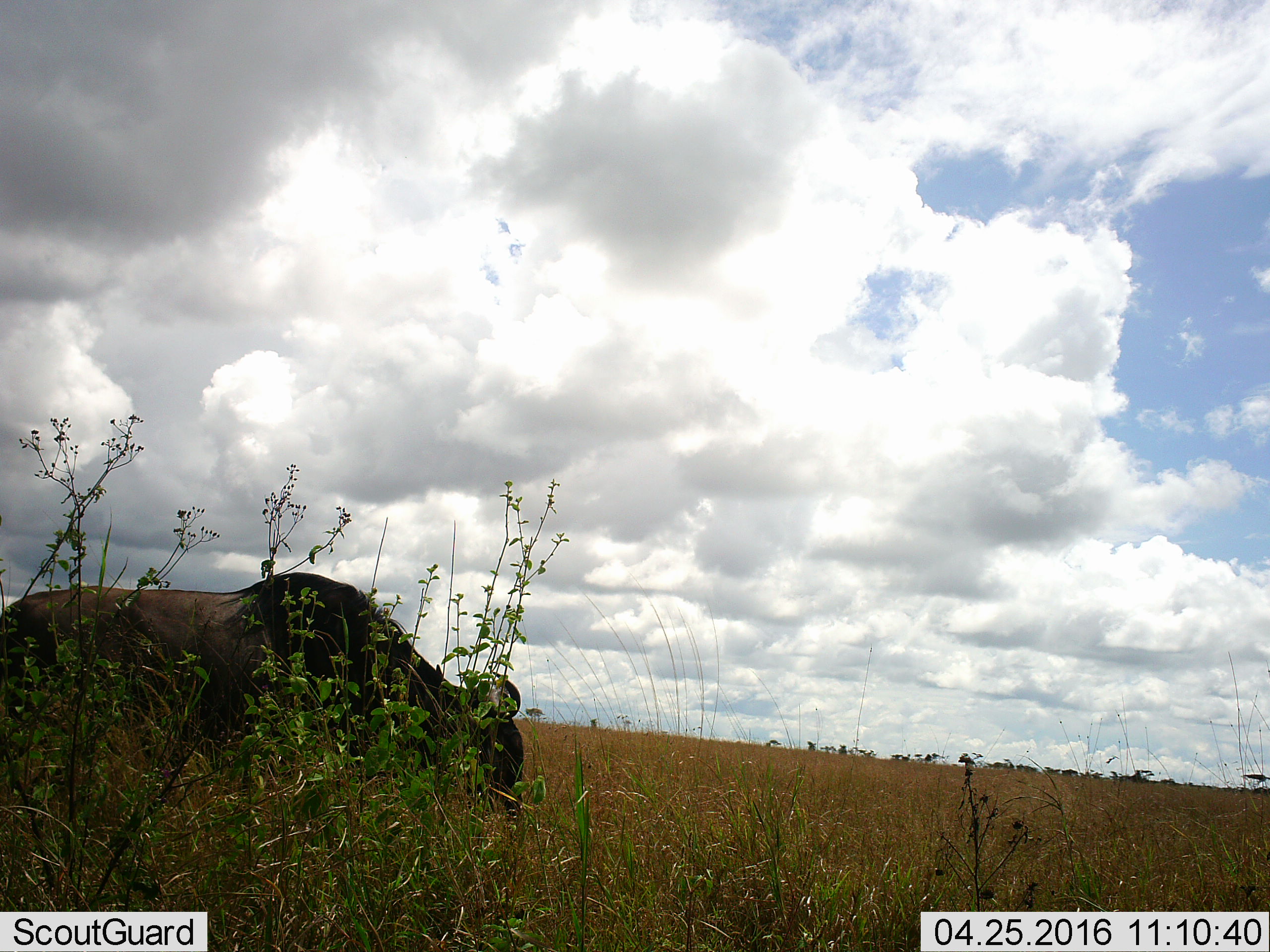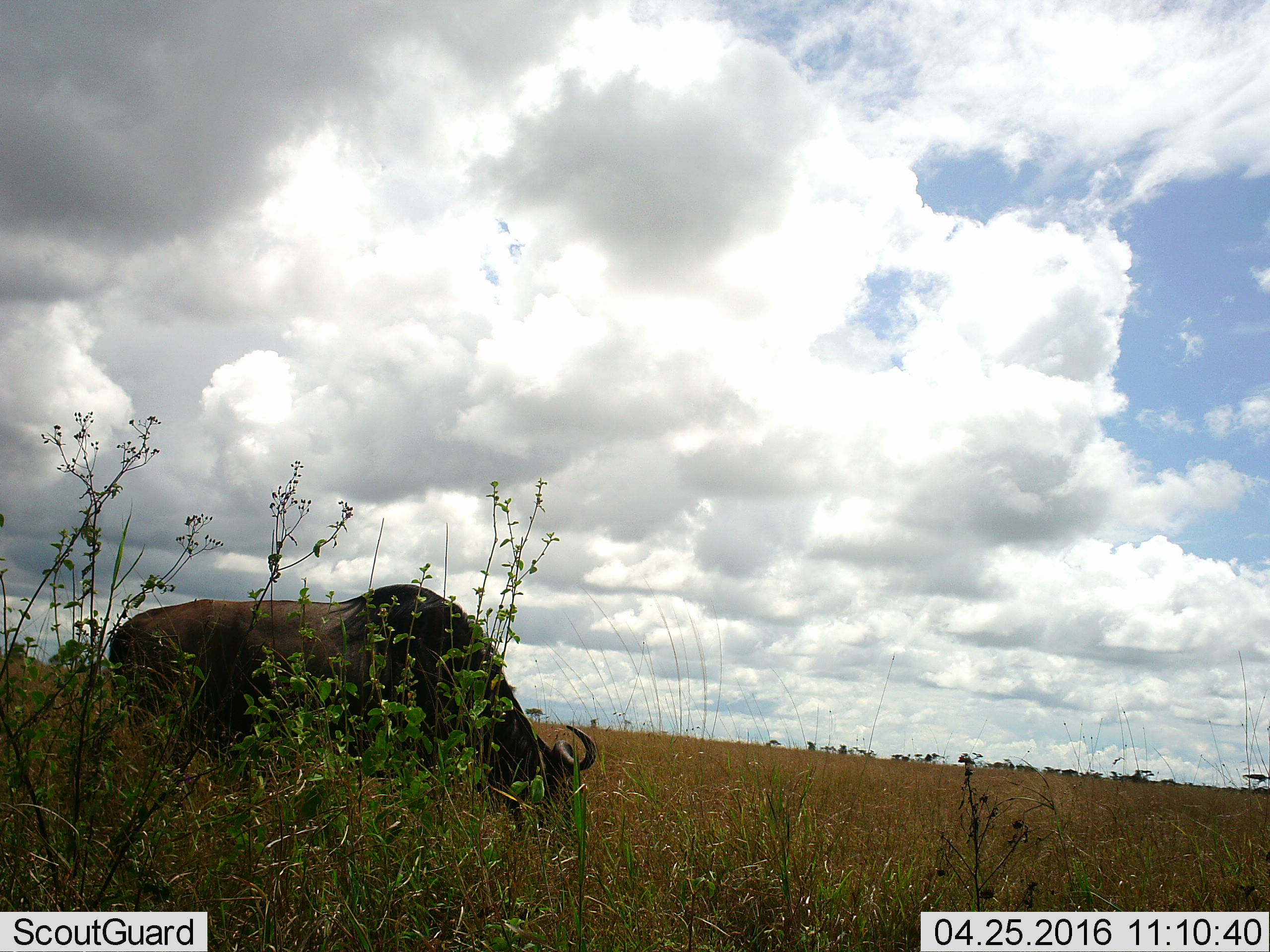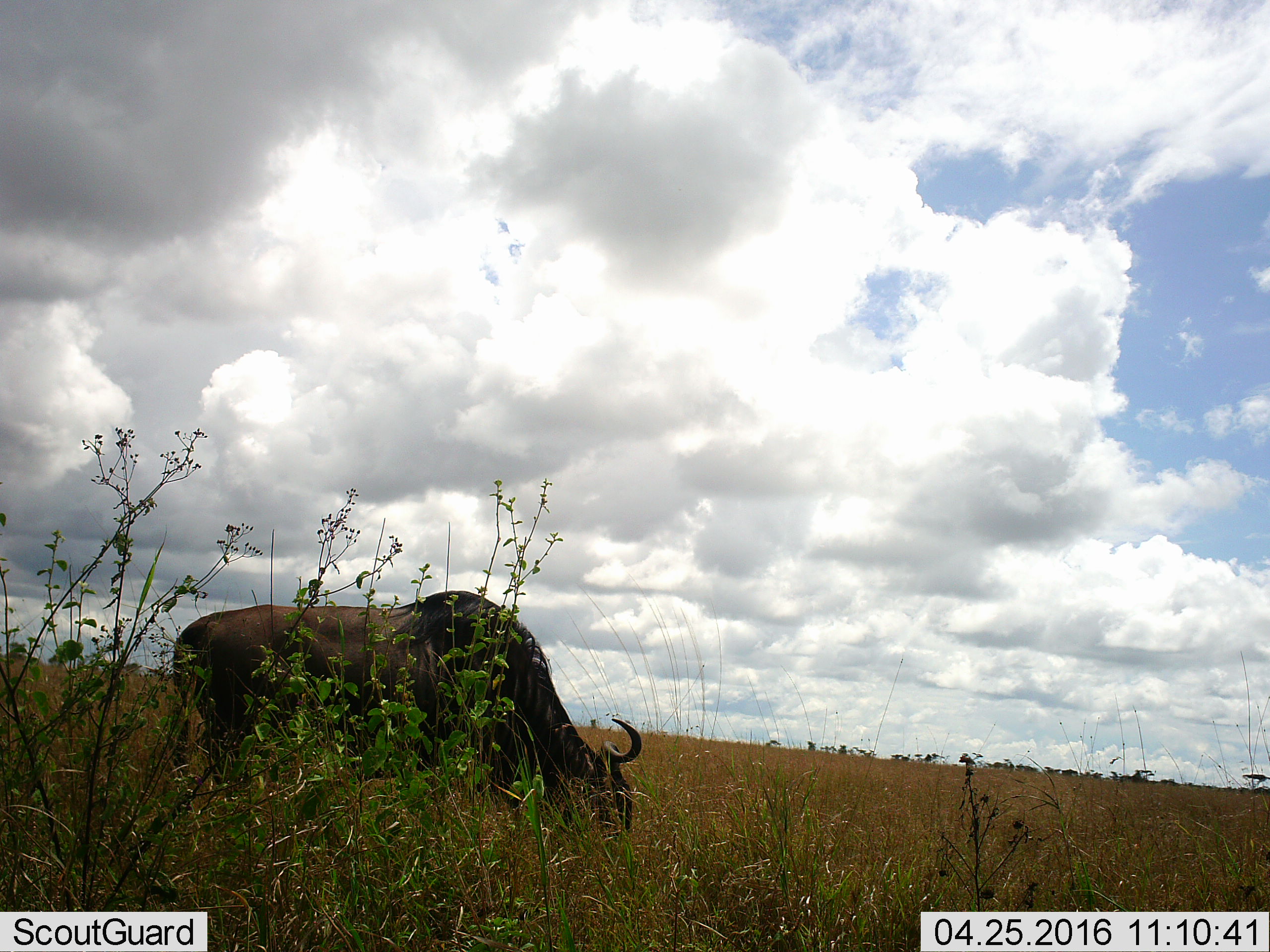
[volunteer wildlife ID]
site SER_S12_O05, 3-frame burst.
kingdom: Animalia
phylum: Chordata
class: Mammalia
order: Artiodactyla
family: Bovidae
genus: Connochaetes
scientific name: Connochaetes taurinus taurinus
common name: blue wildebeest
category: wildebeestblue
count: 1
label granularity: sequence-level